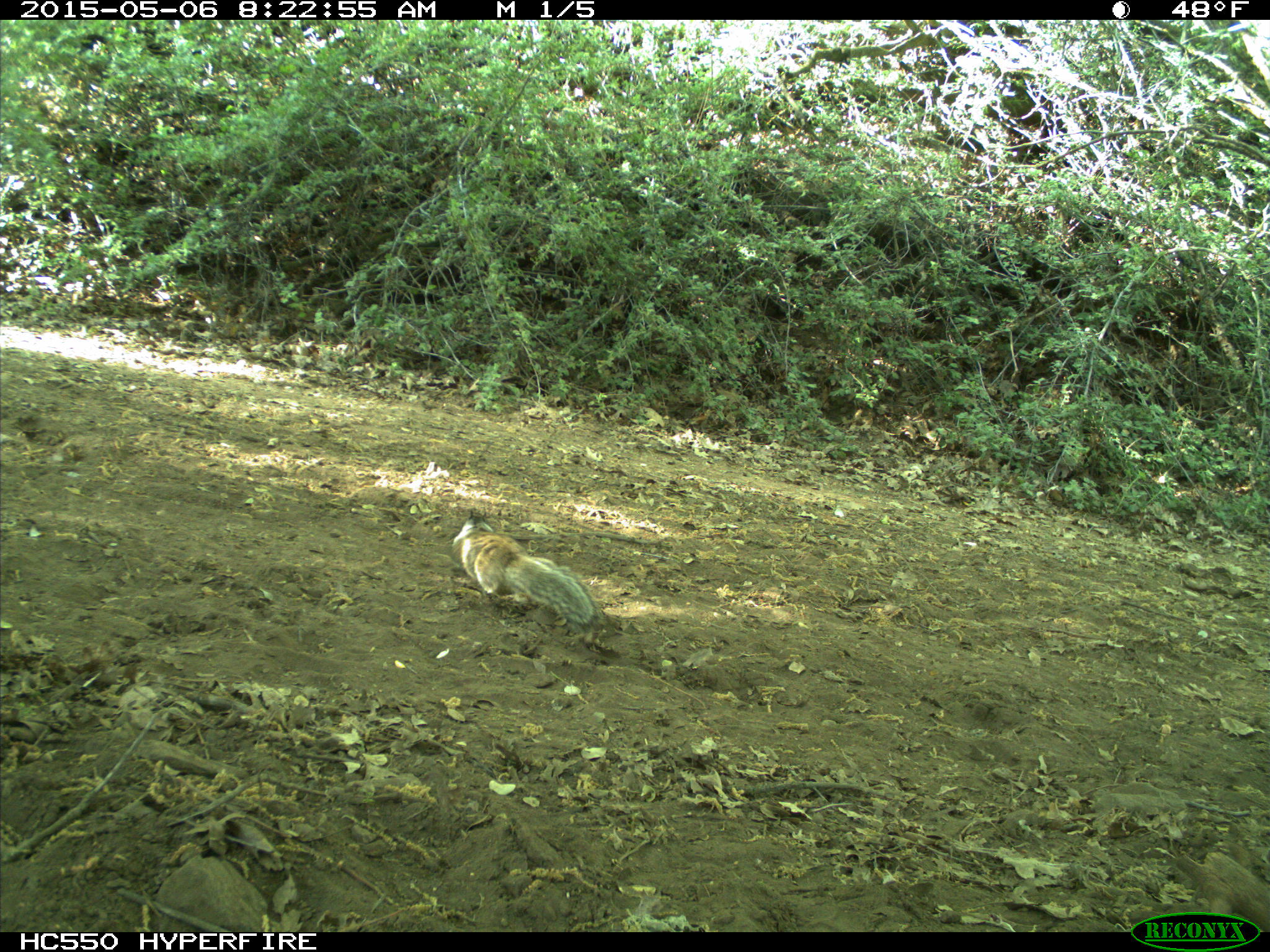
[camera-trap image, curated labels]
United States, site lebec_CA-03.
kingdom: Animalia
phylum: Chordata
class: Mammalia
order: Rodentia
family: Sciuridae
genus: Otospermophilus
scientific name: Otospermophilus beecheyi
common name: california ground squirrel